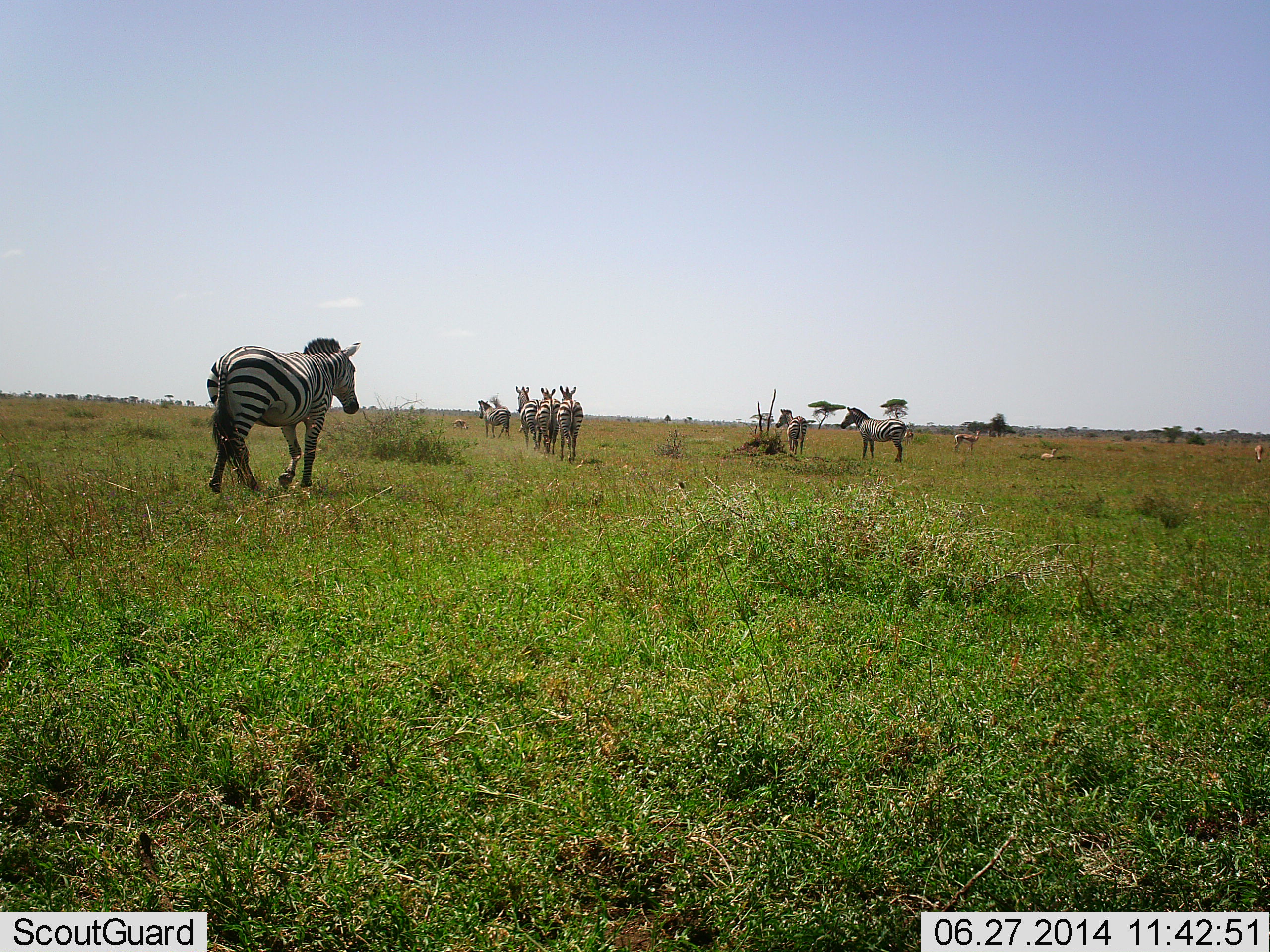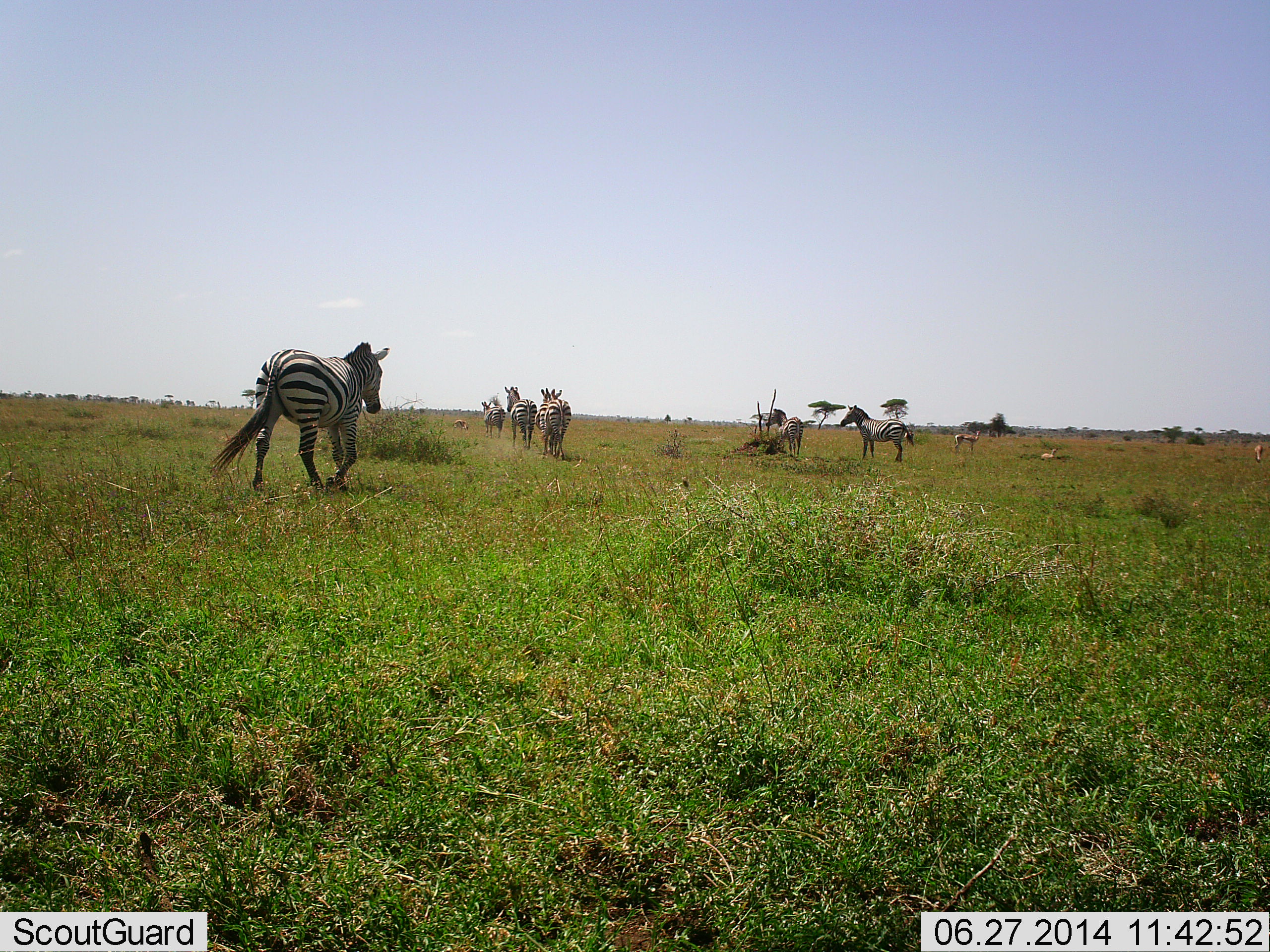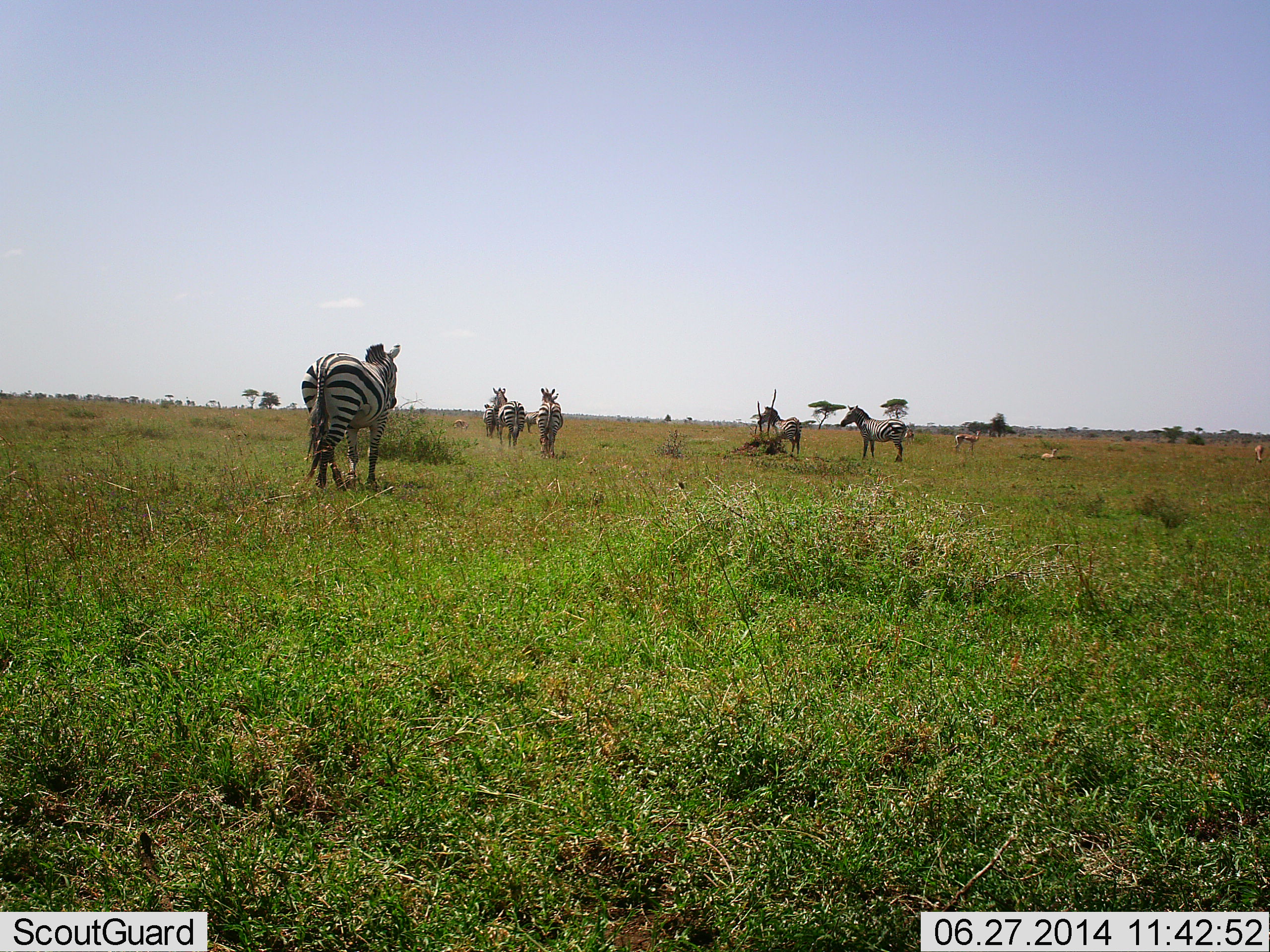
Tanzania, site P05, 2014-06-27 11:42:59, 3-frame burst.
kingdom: Animalia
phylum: Chordata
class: Mammalia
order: Perissodactyla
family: Equidae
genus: Equus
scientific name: Equus quagga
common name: plains zebra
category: zebra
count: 7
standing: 17%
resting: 0%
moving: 100%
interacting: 0%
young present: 0%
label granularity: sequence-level